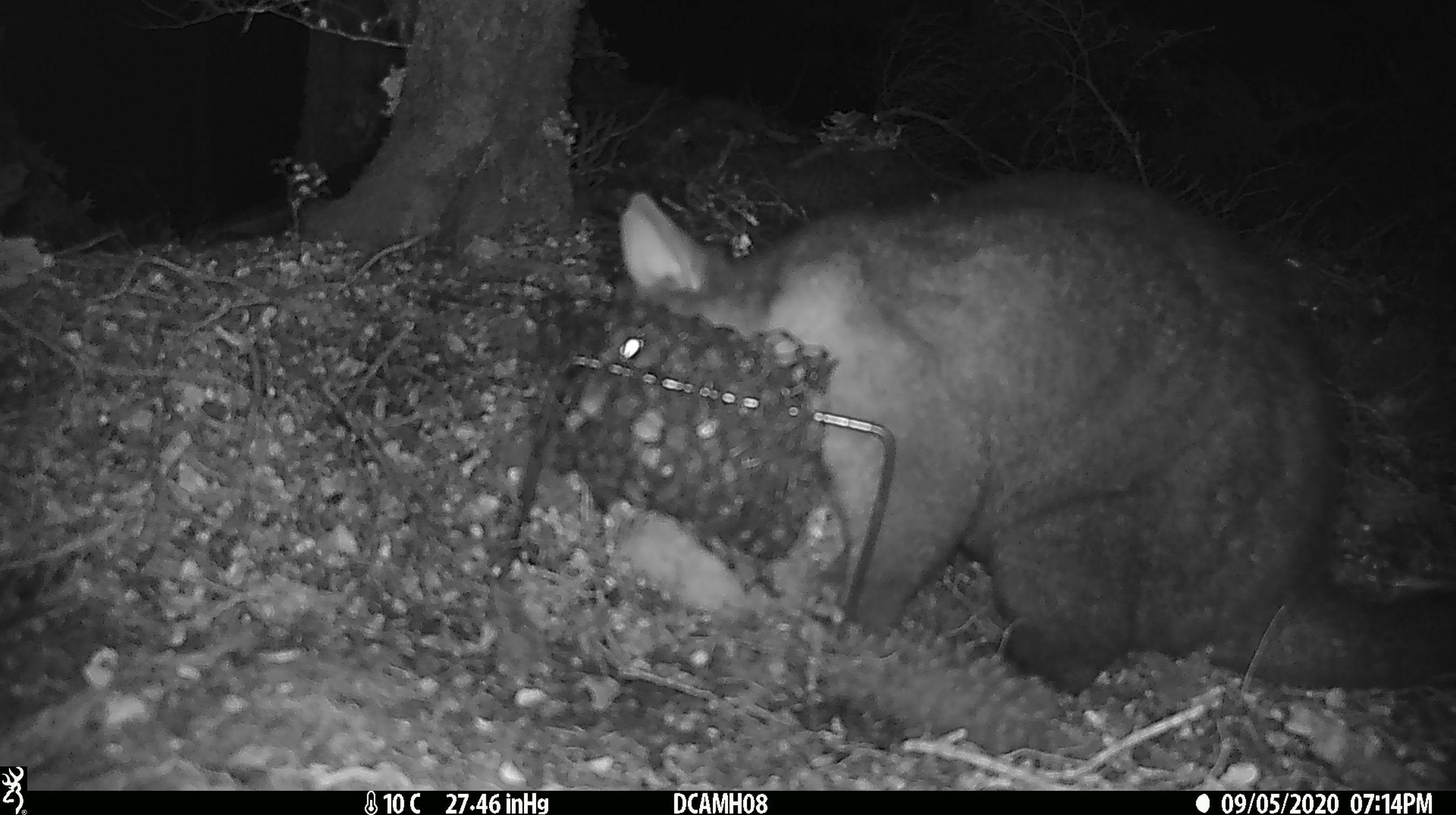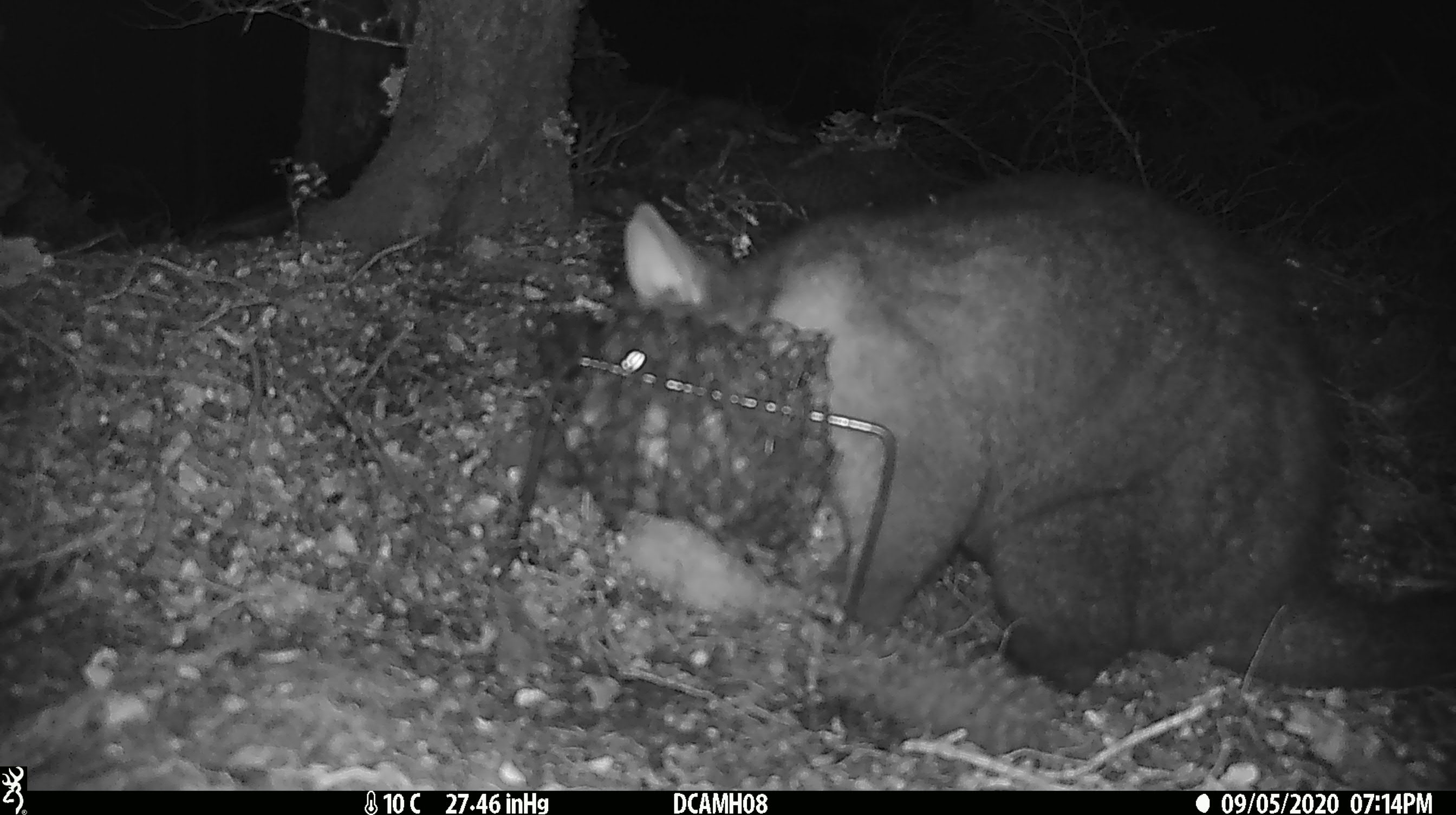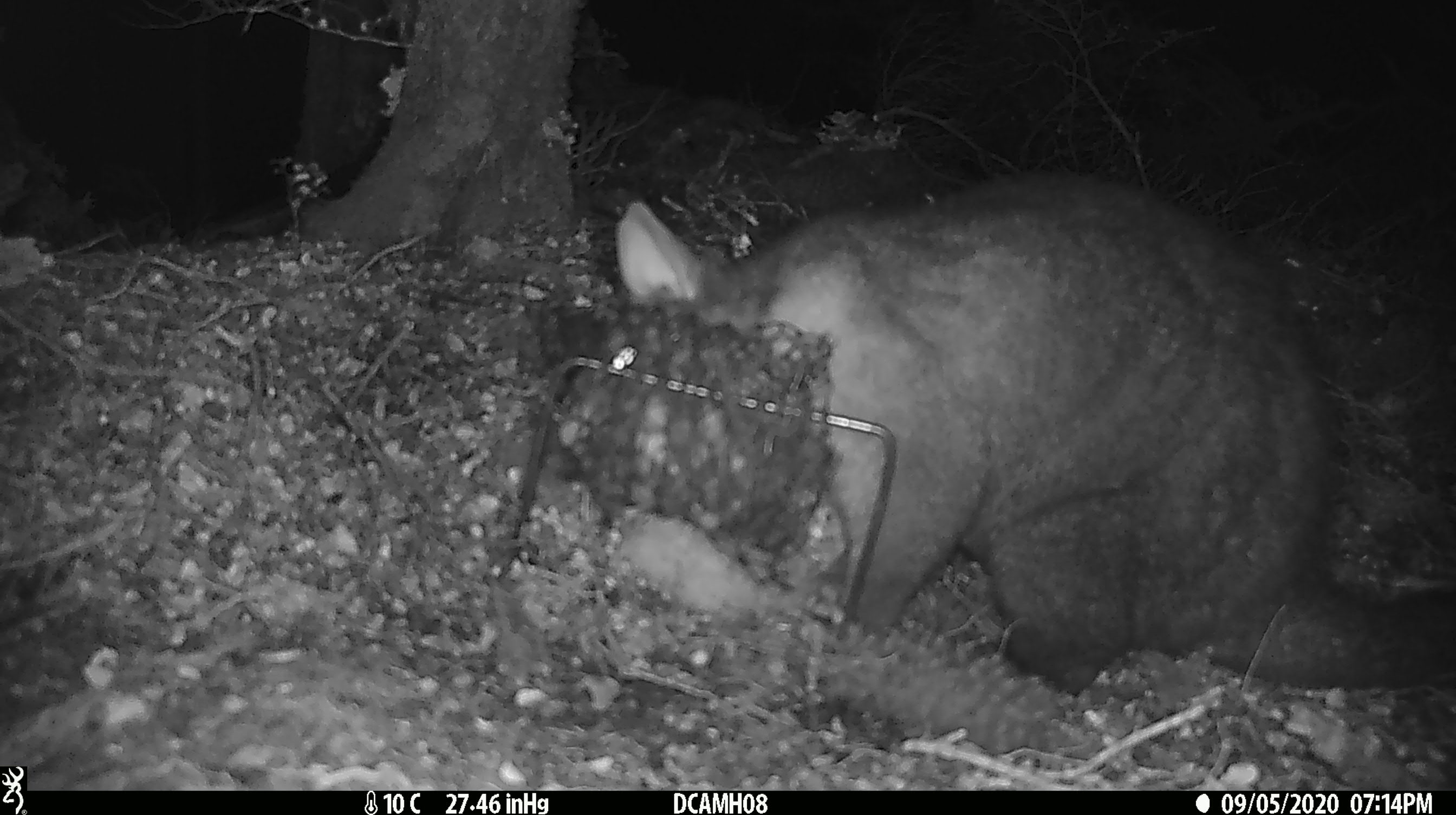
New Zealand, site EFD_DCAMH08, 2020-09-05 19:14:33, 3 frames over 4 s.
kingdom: Animalia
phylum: Chordata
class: Mammalia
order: Diprotodontia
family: Phalangeridae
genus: Trichosurus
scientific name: Trichosurus vulpecula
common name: common brushtail possum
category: possum